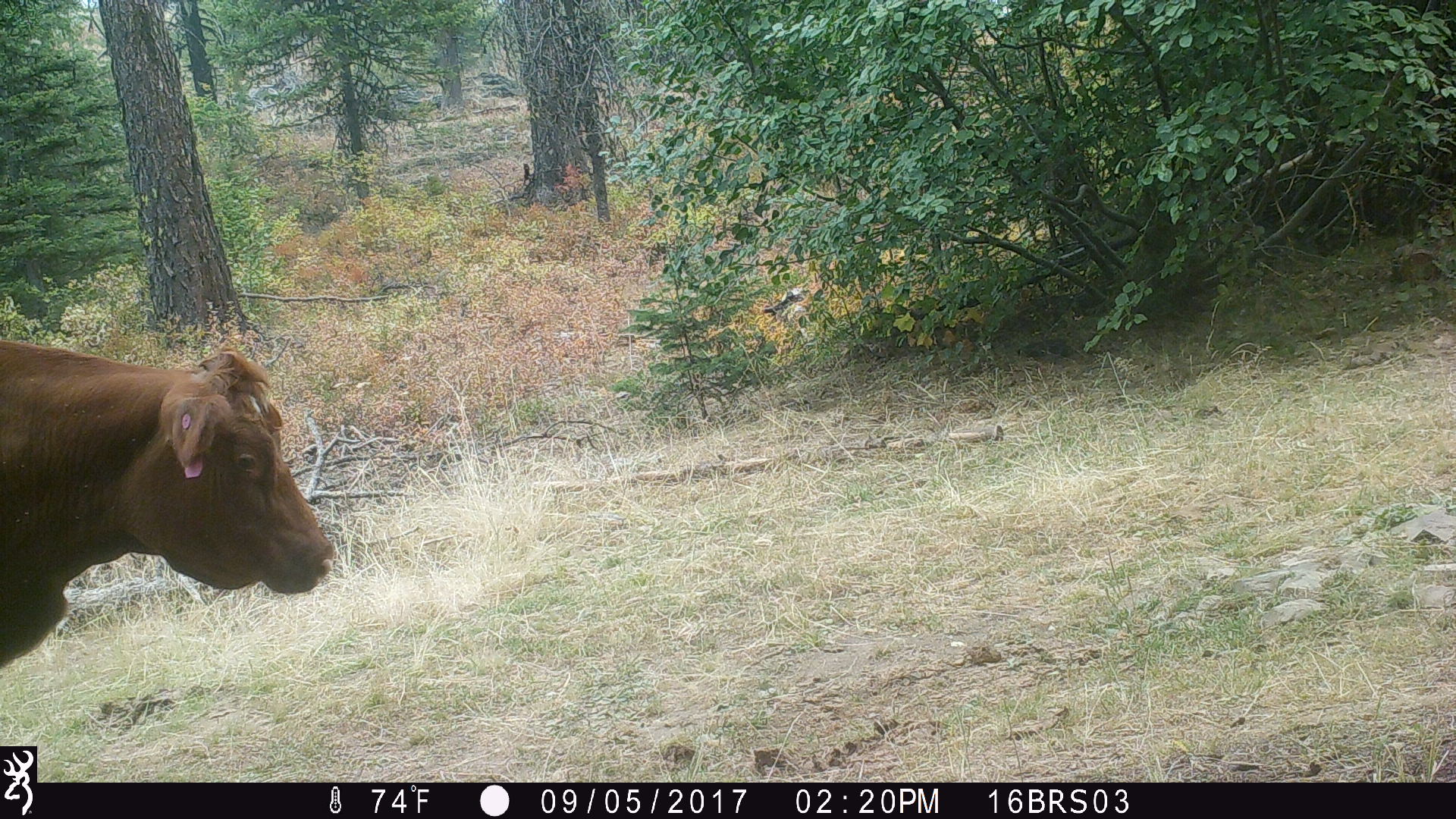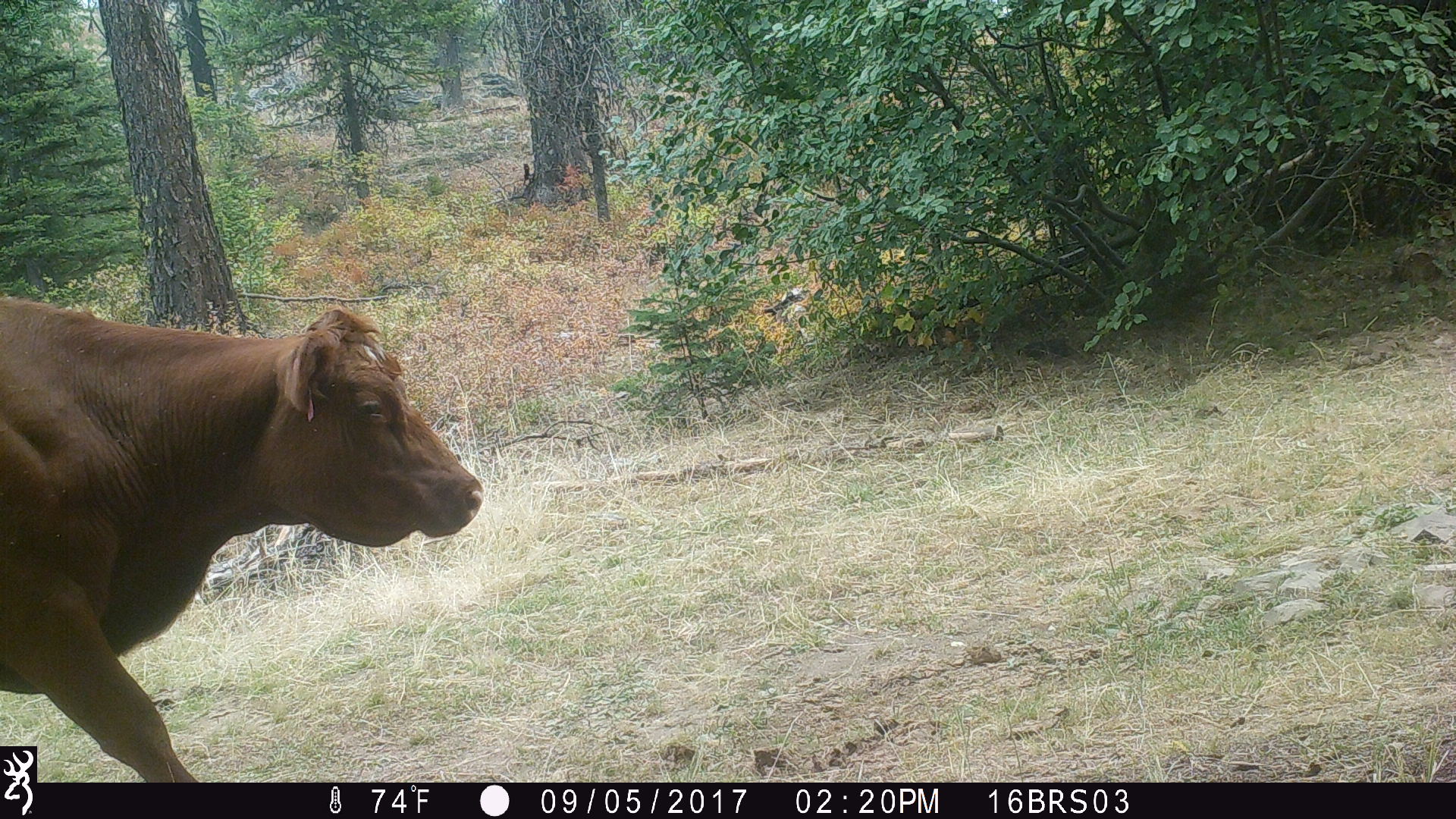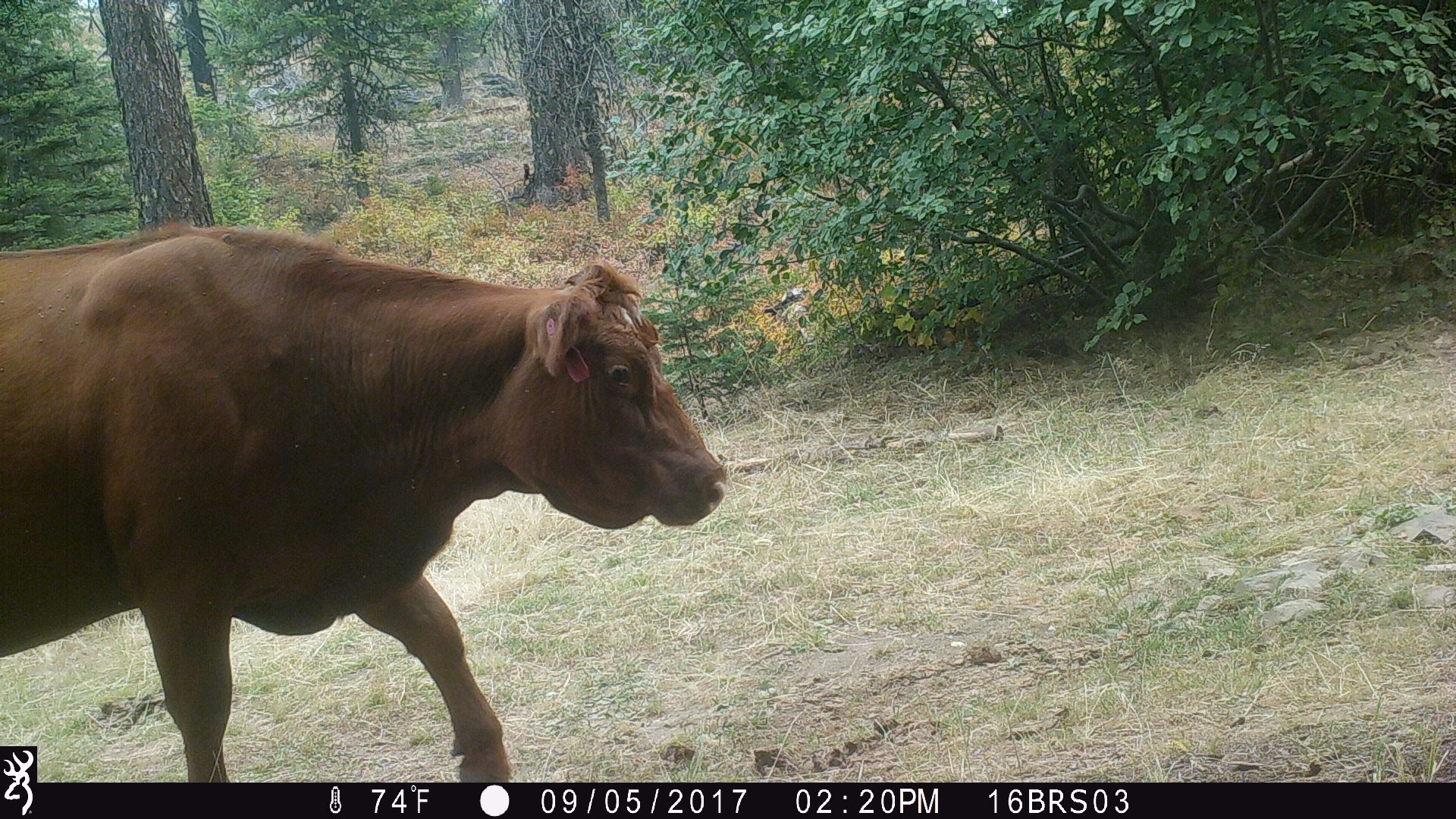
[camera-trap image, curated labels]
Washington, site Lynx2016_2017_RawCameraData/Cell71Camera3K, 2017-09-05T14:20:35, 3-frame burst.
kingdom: Animalia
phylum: Chordata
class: Mammalia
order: Artiodactyla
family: Bovidae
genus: Bos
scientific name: Bos taurus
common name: domestic cattle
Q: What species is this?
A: Domestic cattle (Bos taurus).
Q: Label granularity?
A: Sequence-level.